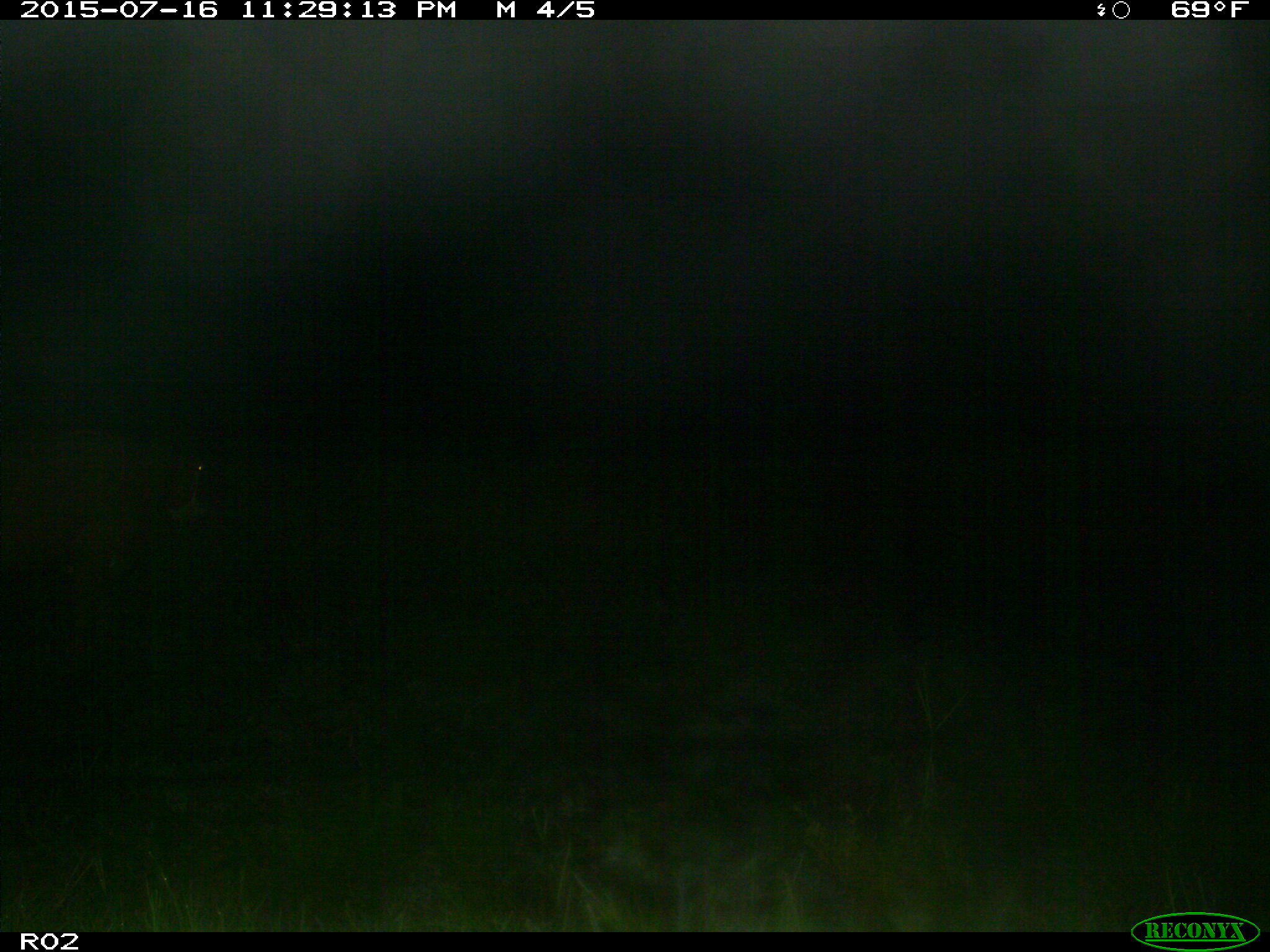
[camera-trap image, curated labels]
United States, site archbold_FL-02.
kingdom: Animalia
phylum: Chordata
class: Mammalia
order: Artiodactyla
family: Bovidae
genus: Bos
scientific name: Bos taurus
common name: domestic cow